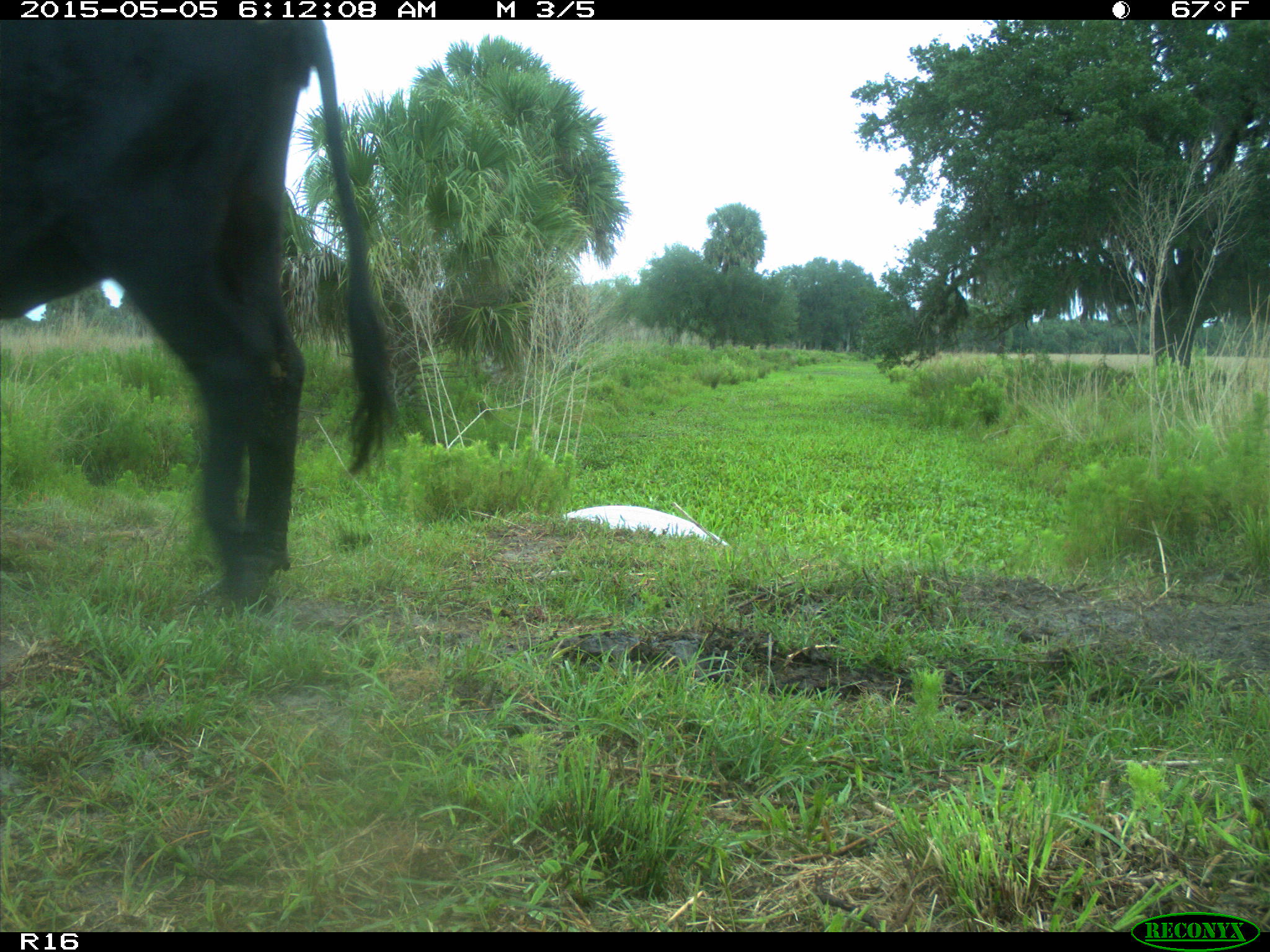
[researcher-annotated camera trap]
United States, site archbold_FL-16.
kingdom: Animalia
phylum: Chordata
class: Mammalia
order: Artiodactyla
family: Bovidae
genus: Bos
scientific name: Bos taurus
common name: domestic cow